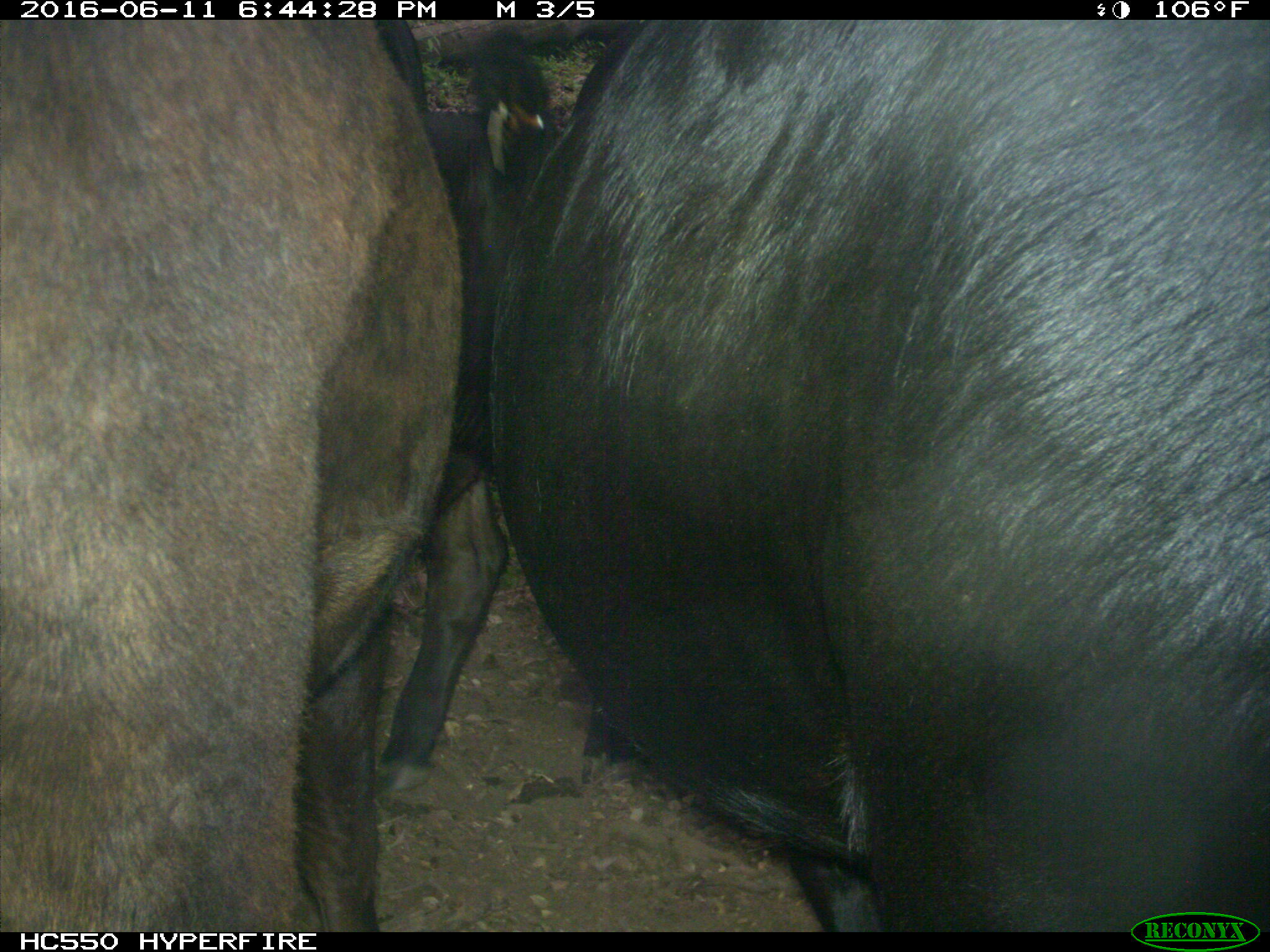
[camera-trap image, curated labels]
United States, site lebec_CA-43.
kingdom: Animalia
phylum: Chordata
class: Mammalia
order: Artiodactyla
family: Bovidae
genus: Bos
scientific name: Bos taurus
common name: domestic cow